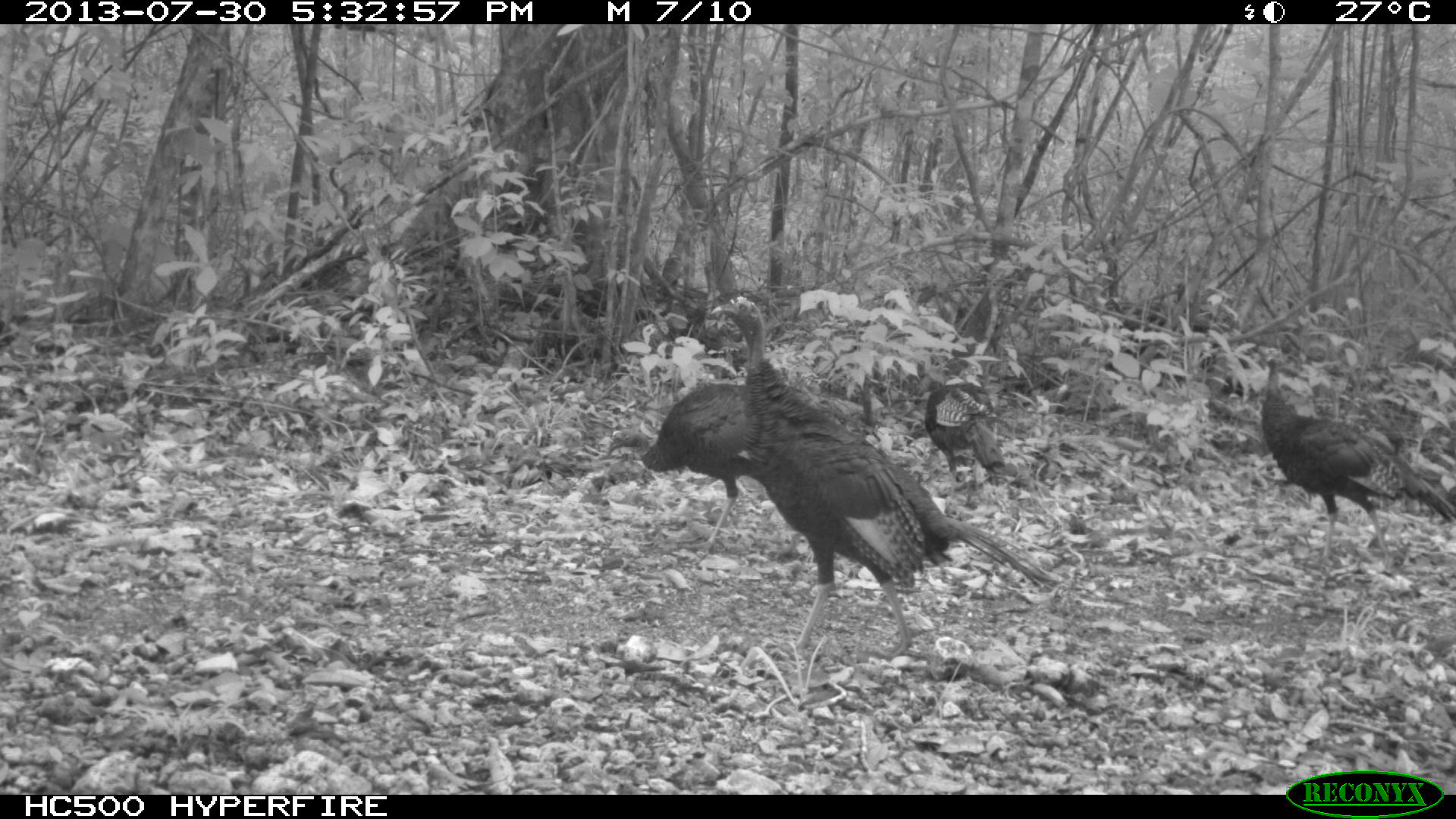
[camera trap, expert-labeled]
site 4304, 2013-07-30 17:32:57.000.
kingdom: Animalia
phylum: Chordata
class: Aves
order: Galliformes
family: Phasianidae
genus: Meleagris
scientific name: Meleagris ocellata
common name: ocellated turkey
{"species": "Meleagris ocellata (ocellated turkey)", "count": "4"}